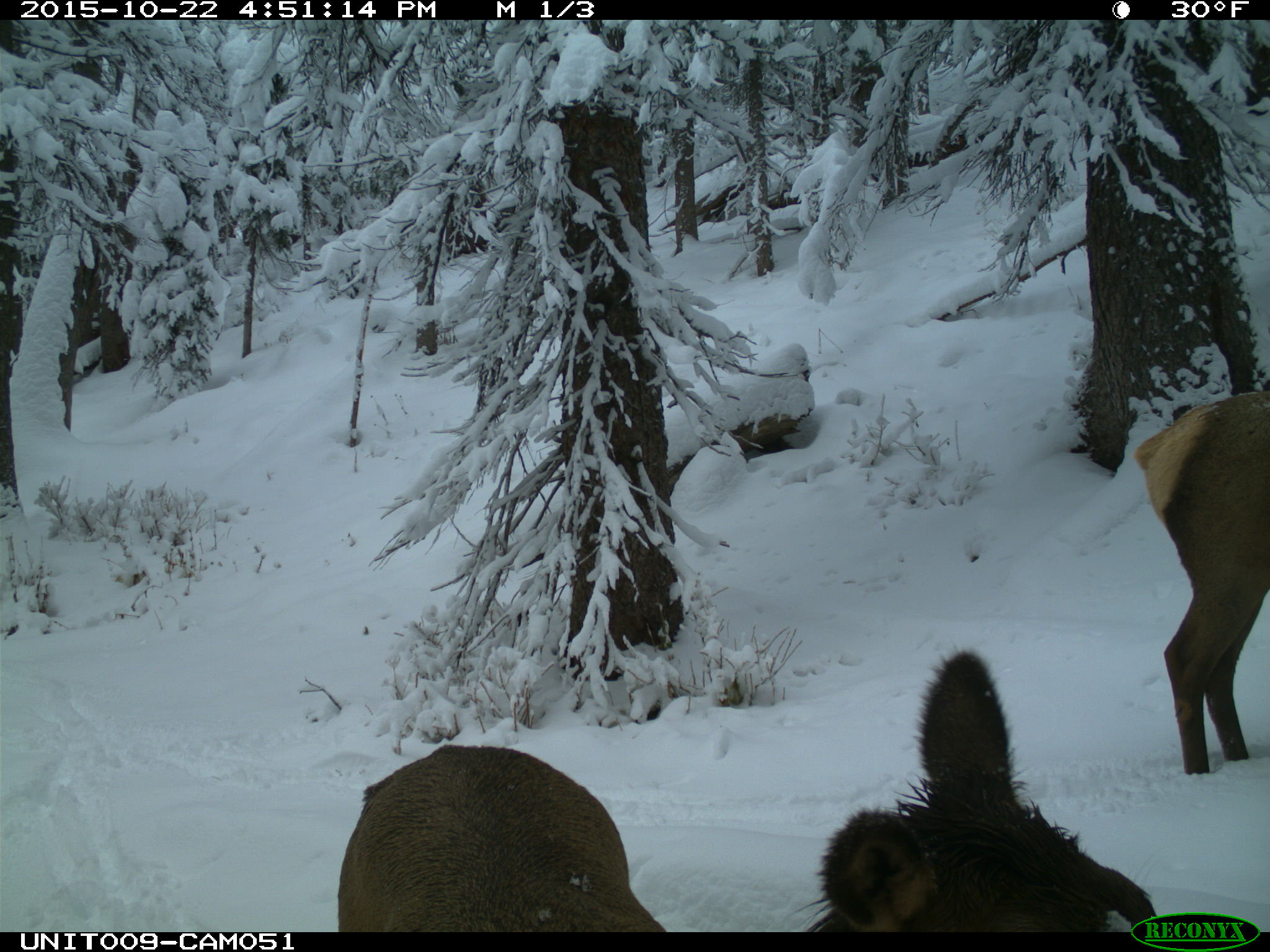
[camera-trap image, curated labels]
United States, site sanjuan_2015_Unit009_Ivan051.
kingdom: Animalia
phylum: Chordata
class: Mammalia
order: Artiodactyla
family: Cervidae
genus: Cervus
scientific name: Cervus elaphus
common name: red deer